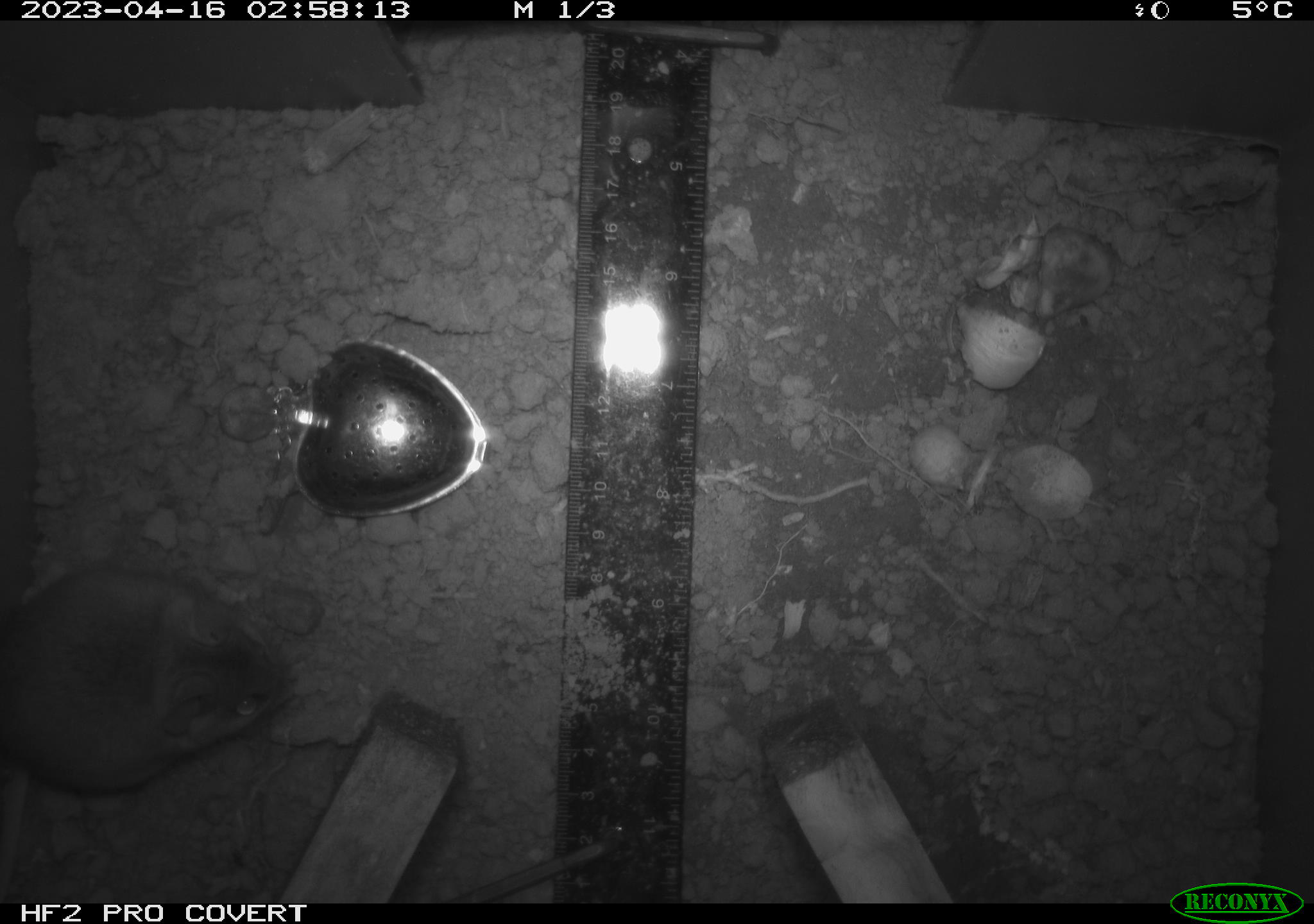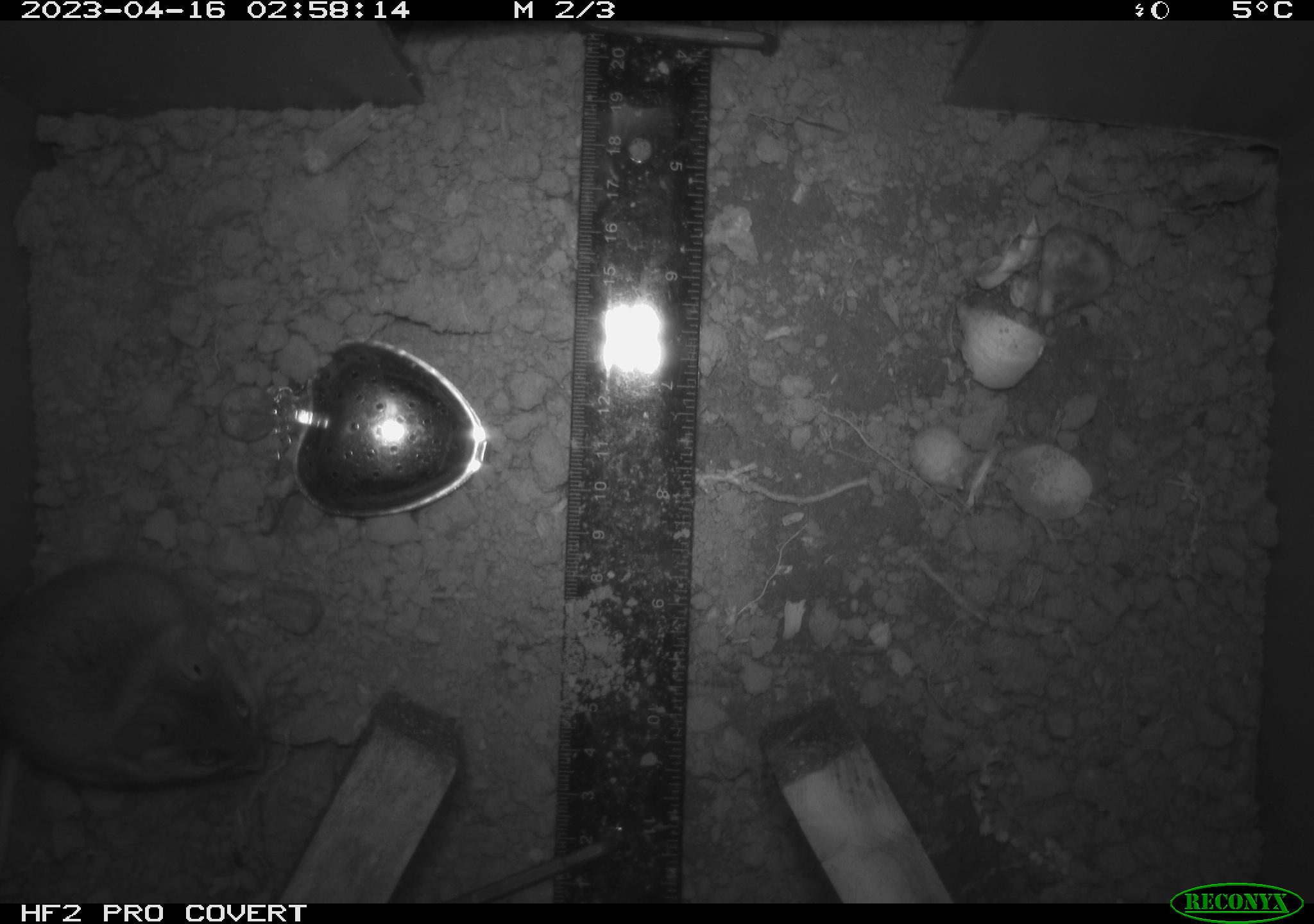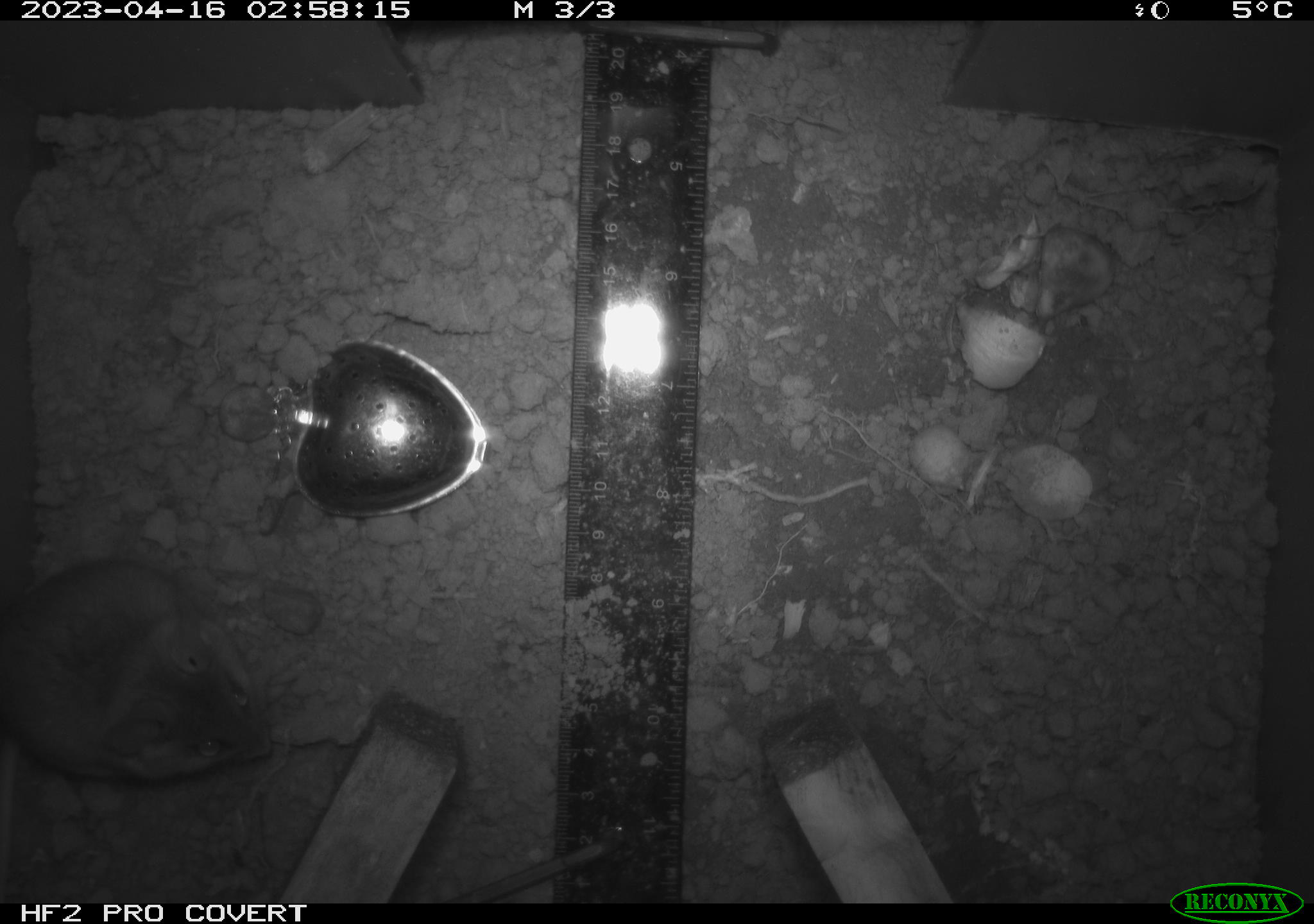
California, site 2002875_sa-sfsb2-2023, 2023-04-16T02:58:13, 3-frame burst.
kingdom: Animalia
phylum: Chordata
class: Mammalia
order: Rodentia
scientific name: Rodentia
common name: mouse species